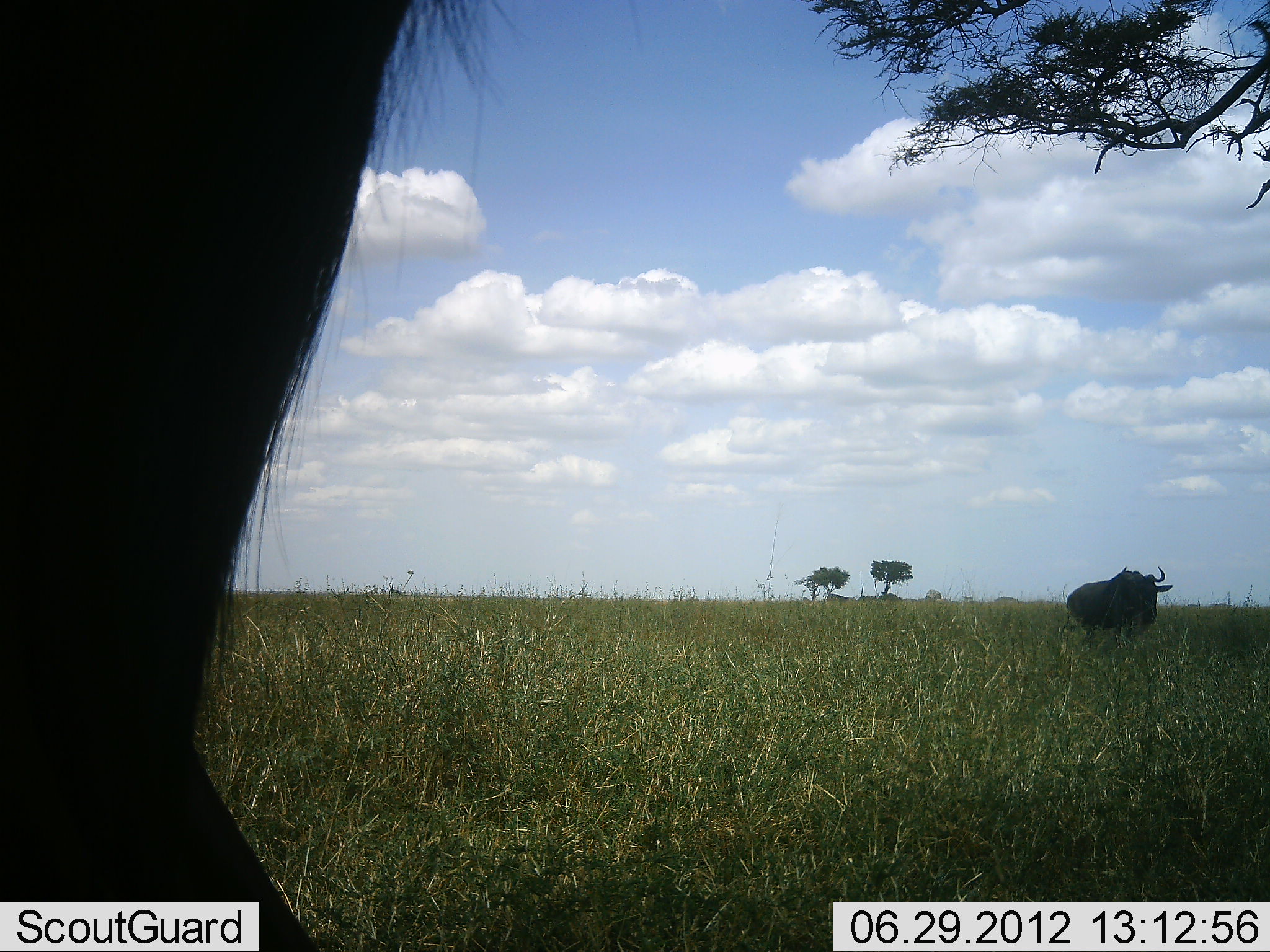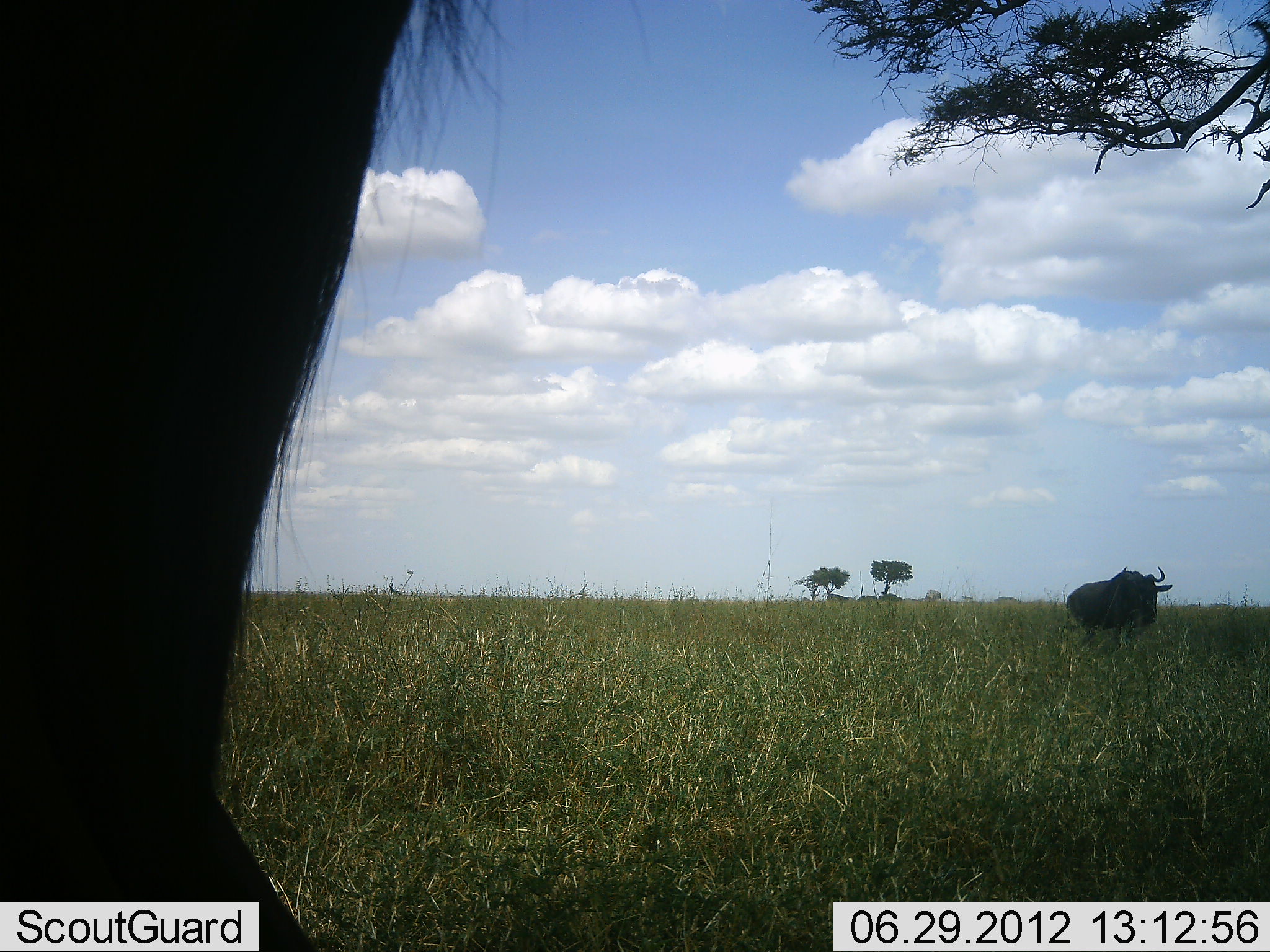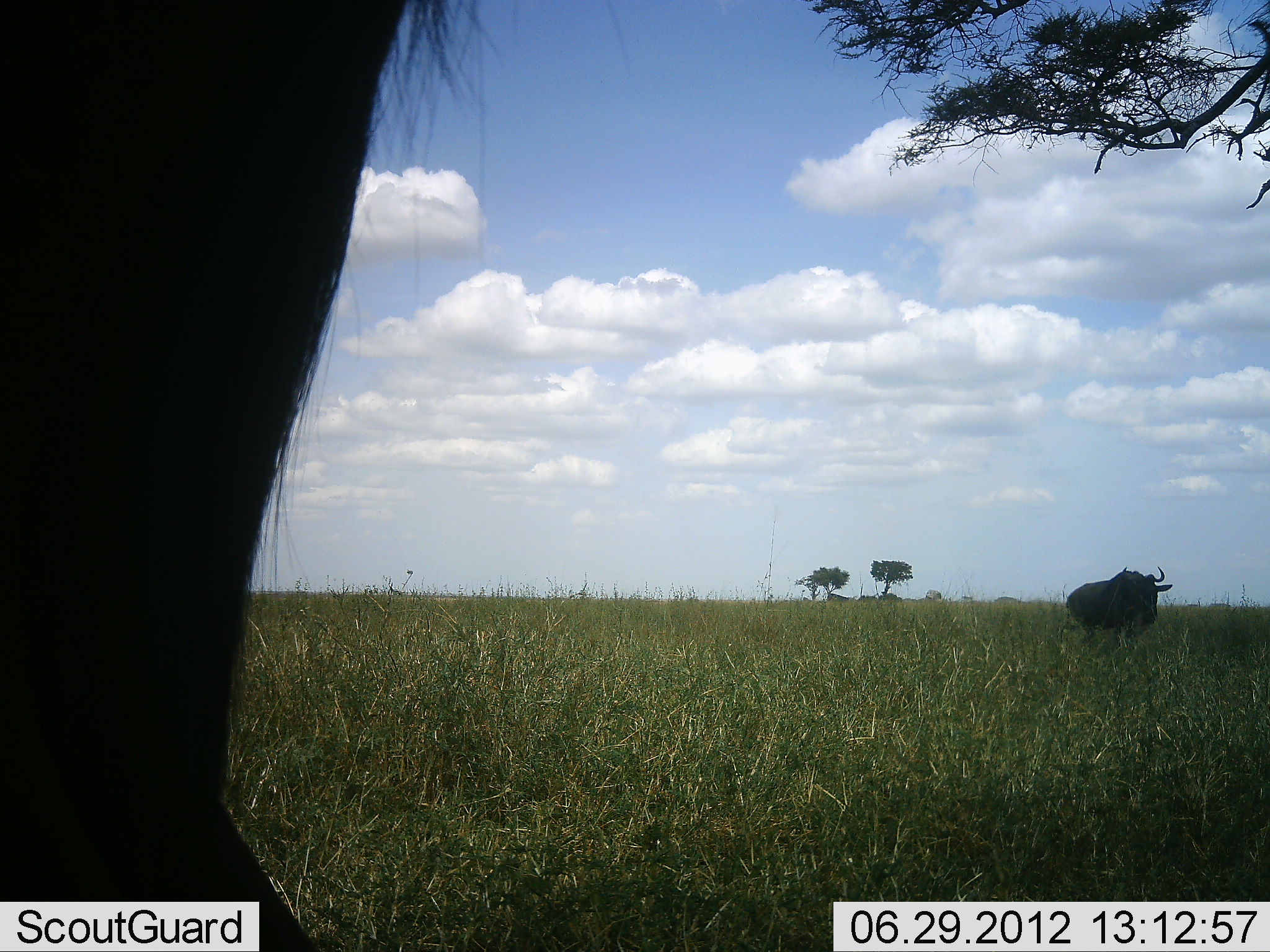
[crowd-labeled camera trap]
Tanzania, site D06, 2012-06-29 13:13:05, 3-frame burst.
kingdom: Animalia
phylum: Chordata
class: Mammalia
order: Artiodactyla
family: Bovidae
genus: Connochaetes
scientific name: Connochaetes taurinus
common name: blue wildebeest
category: wildebeest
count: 2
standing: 100%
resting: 10%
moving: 0%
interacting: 0%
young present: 0%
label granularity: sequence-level